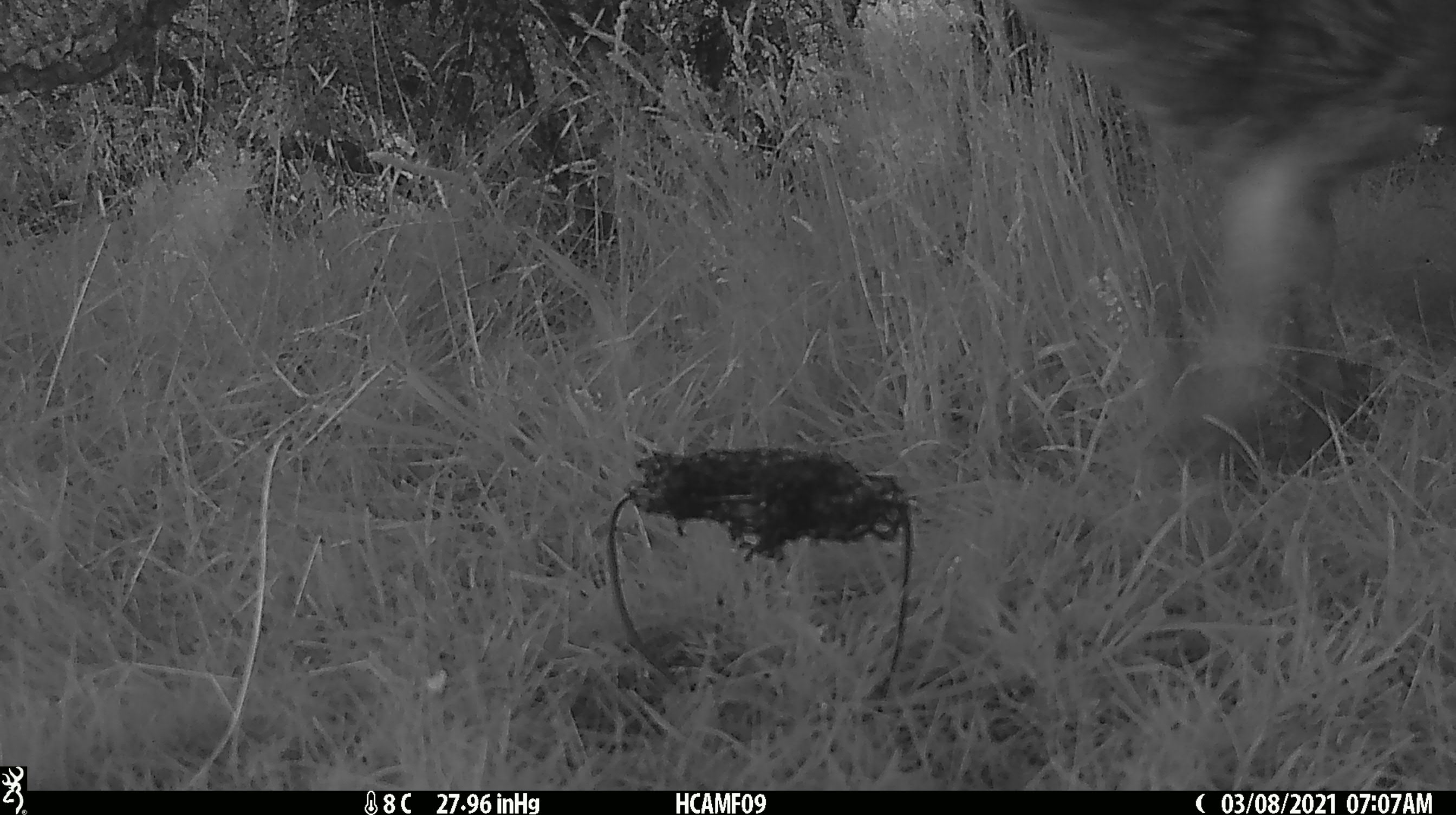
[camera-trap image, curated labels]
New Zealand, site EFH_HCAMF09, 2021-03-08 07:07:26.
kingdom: Animalia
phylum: Chordata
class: Mammalia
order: Artiodactyla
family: Bovidae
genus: Ovis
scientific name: Ovis aries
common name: domestic sheep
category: sheep